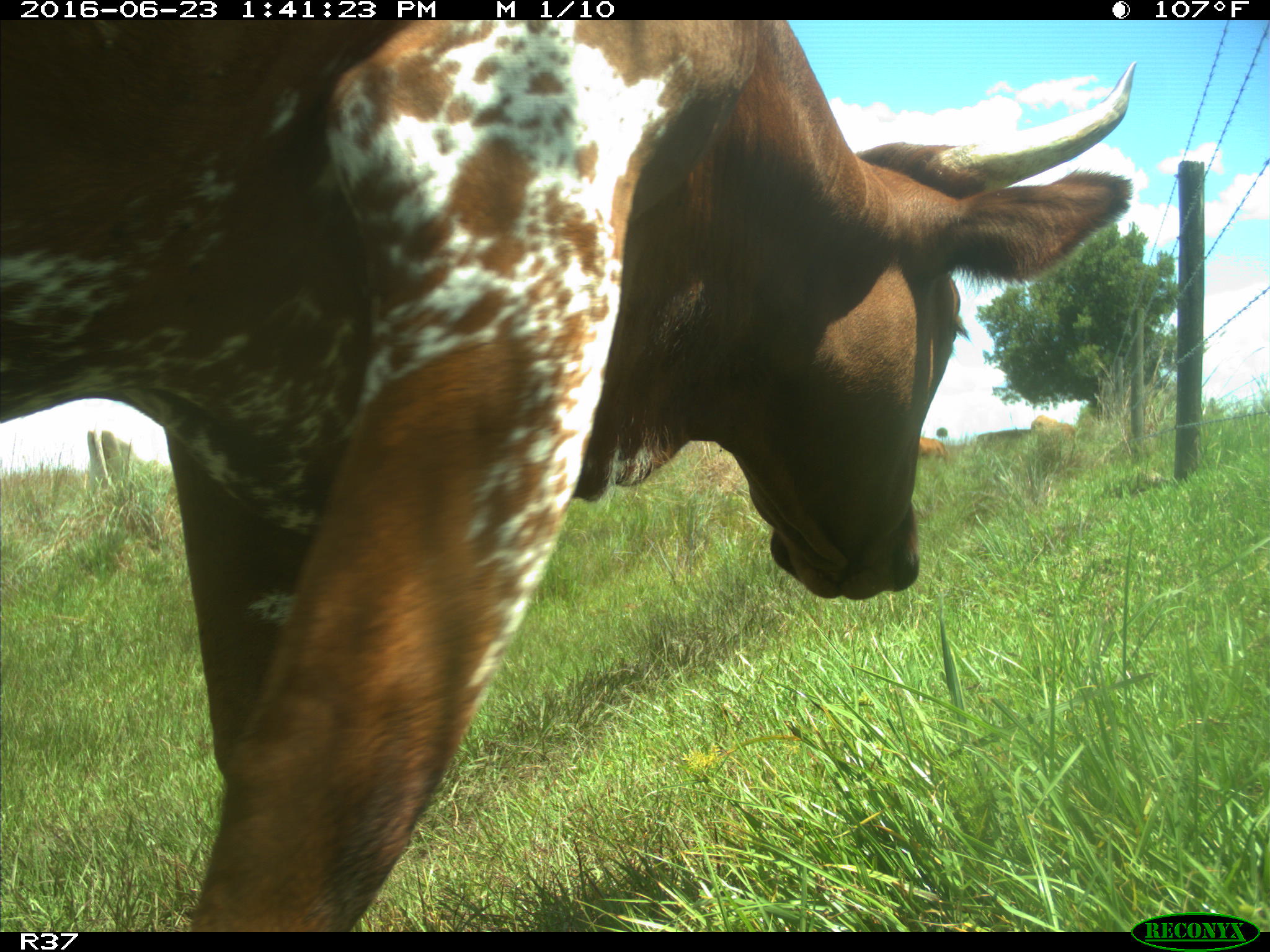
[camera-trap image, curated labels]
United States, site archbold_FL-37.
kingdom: Animalia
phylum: Chordata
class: Mammalia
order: Artiodactyla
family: Bovidae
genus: Bos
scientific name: Bos taurus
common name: domestic cow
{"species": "Bos taurus (domestic cow)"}